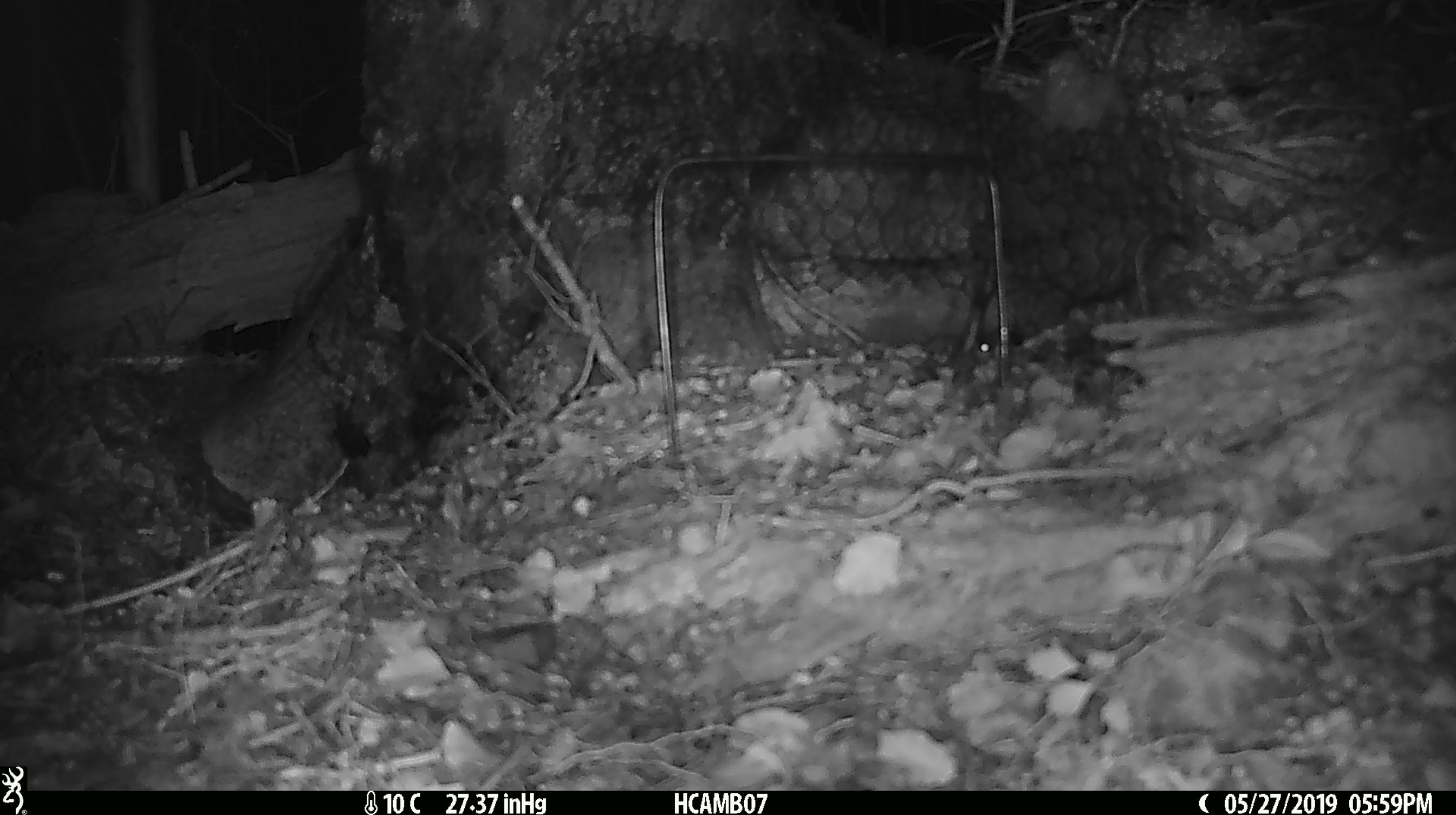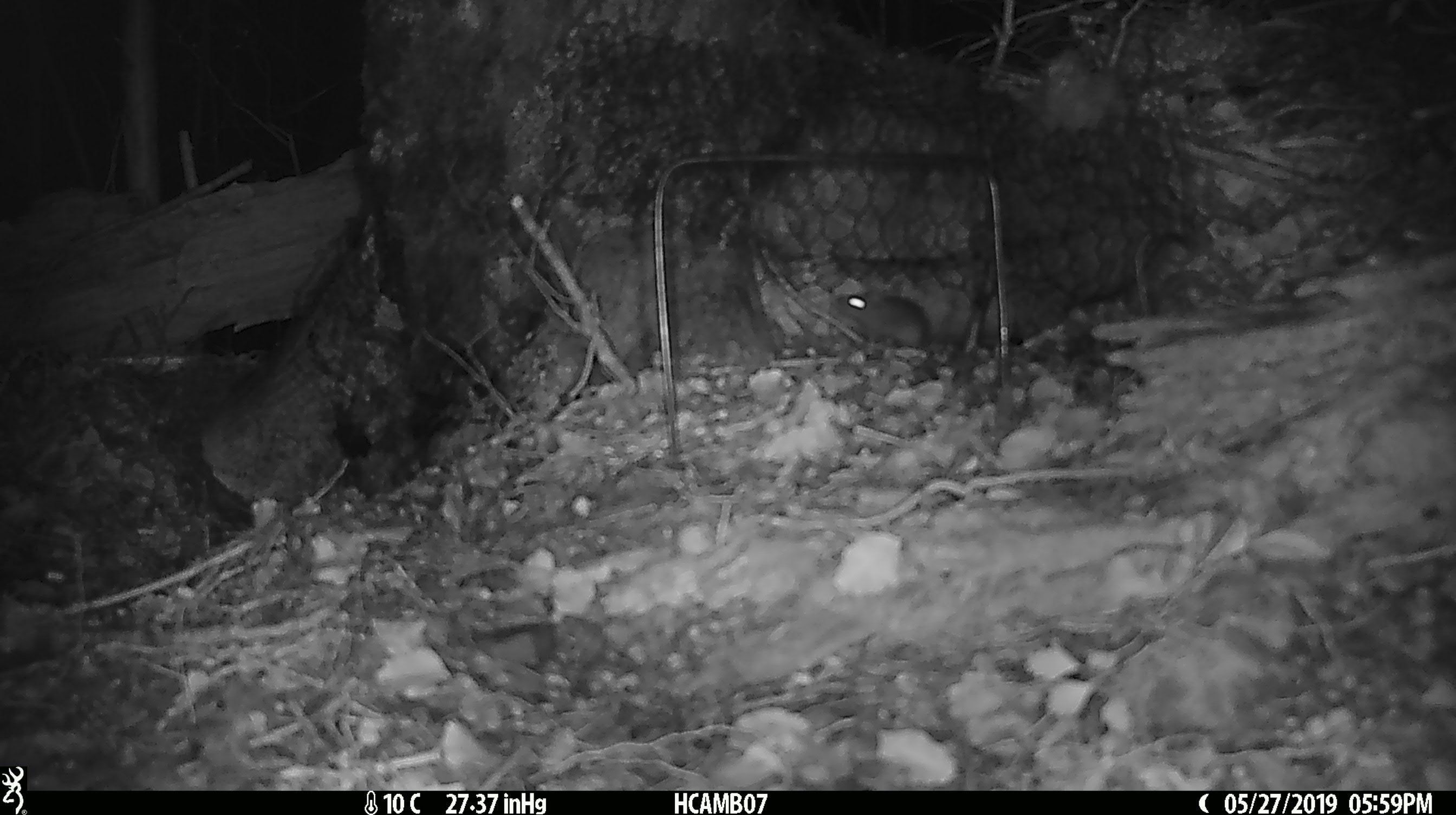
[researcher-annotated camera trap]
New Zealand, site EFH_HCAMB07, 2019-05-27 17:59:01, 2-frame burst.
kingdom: Animalia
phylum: Chordata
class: Mammalia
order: Rodentia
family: Muridae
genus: Mus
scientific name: Mus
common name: mouse